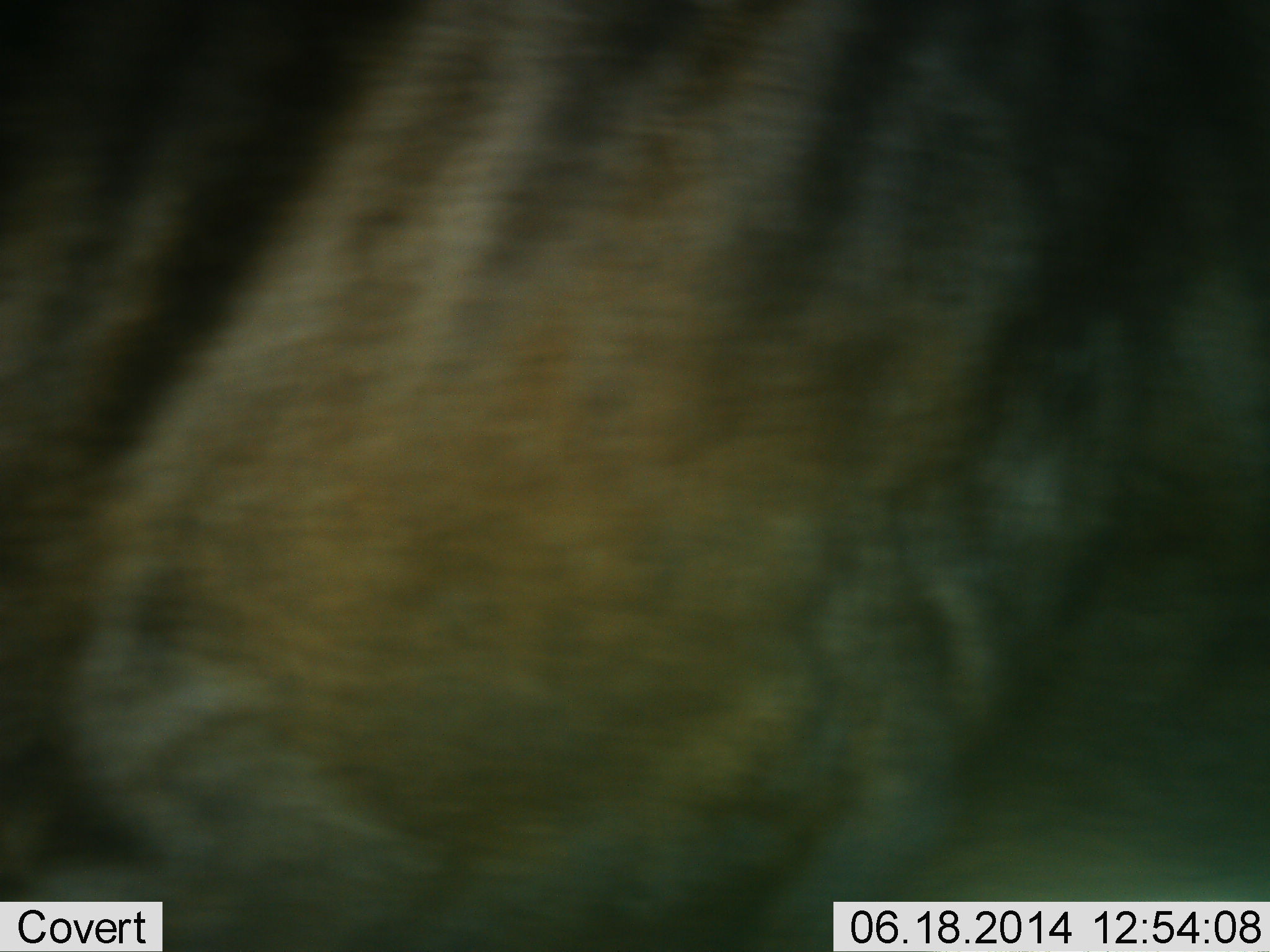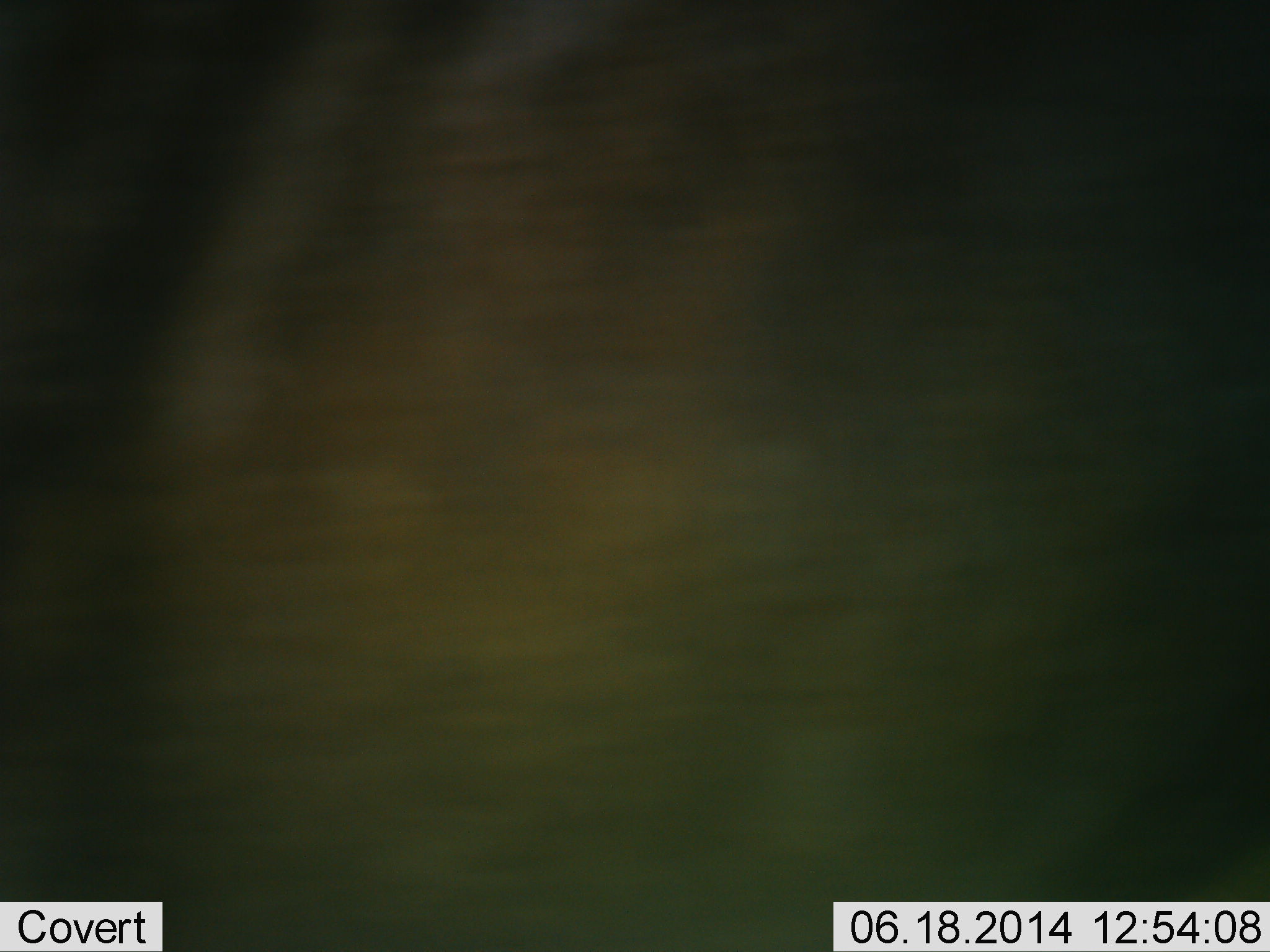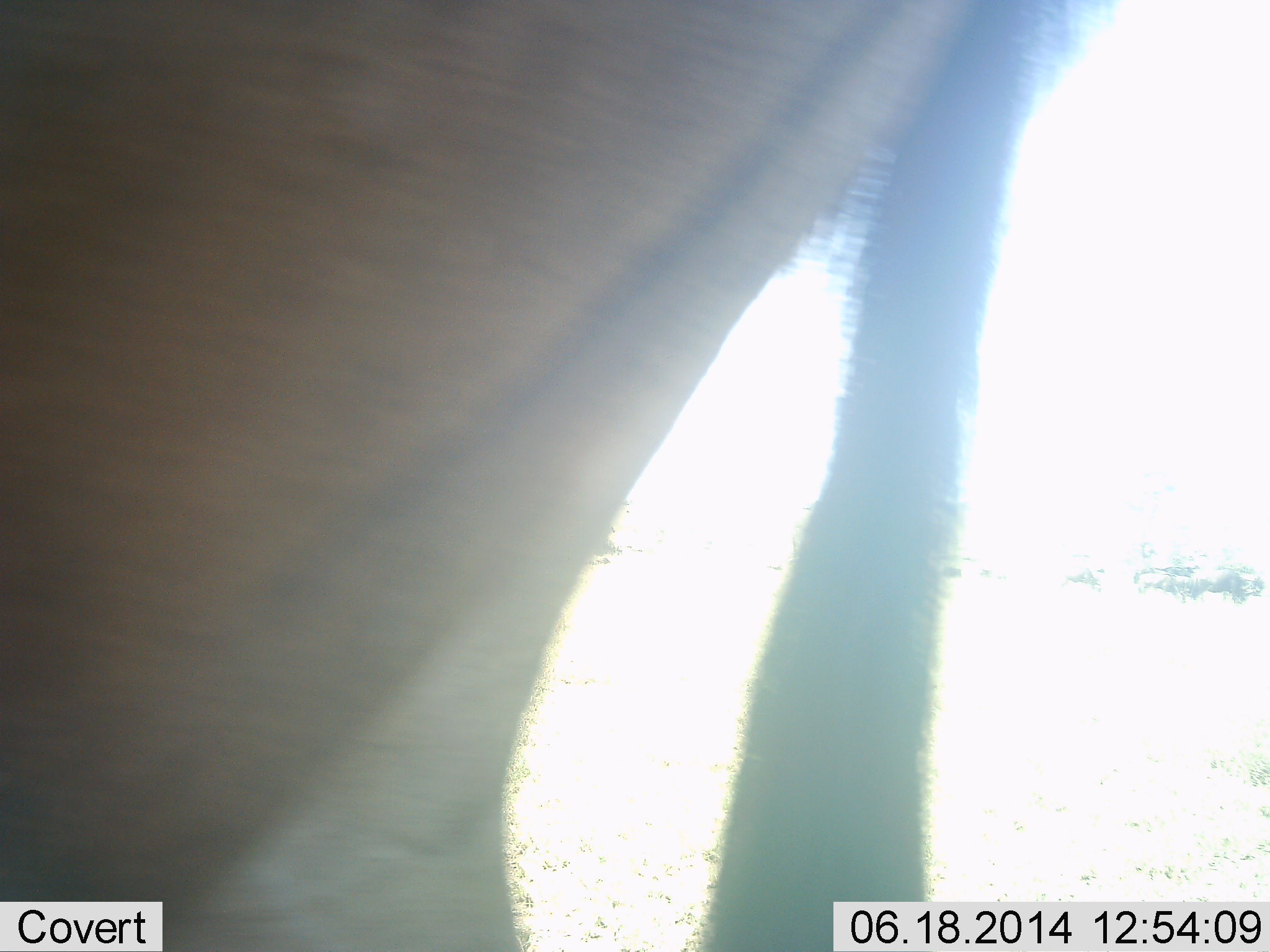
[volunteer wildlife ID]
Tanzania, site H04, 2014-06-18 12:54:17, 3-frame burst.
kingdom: Animalia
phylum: Chordata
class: Mammalia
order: Artiodactyla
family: Bovidae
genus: Connochaetes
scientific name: Connochaetes taurinus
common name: blue wildebeest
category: wildebeest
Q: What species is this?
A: Wildebeest (blue wildebeest) (Connochaetes taurinus).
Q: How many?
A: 1.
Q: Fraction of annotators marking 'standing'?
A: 30%.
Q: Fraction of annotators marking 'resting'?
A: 0%.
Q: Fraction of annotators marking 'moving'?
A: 70%.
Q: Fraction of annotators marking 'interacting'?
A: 0%.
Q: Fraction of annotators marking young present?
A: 0%.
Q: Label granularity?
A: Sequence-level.